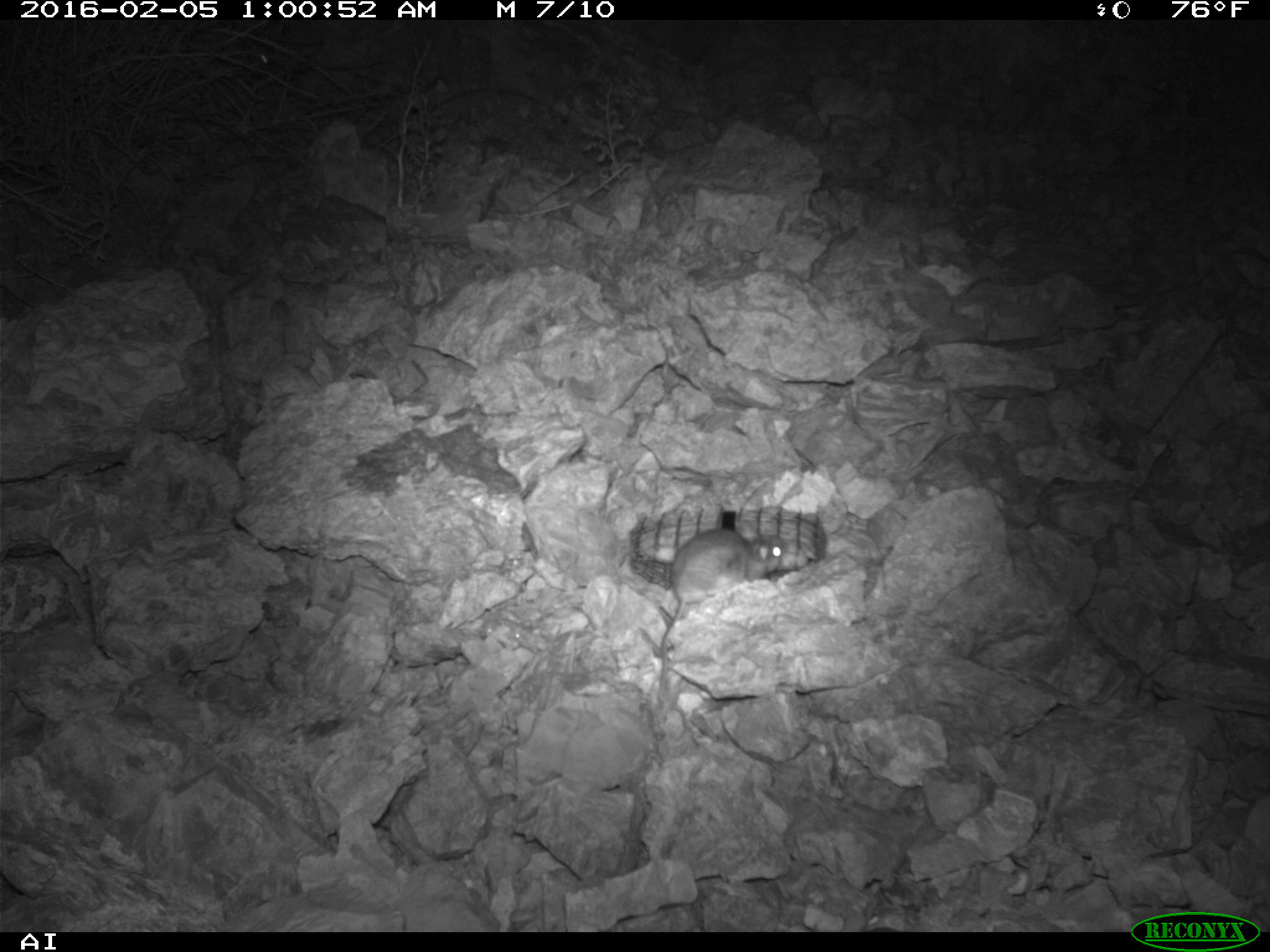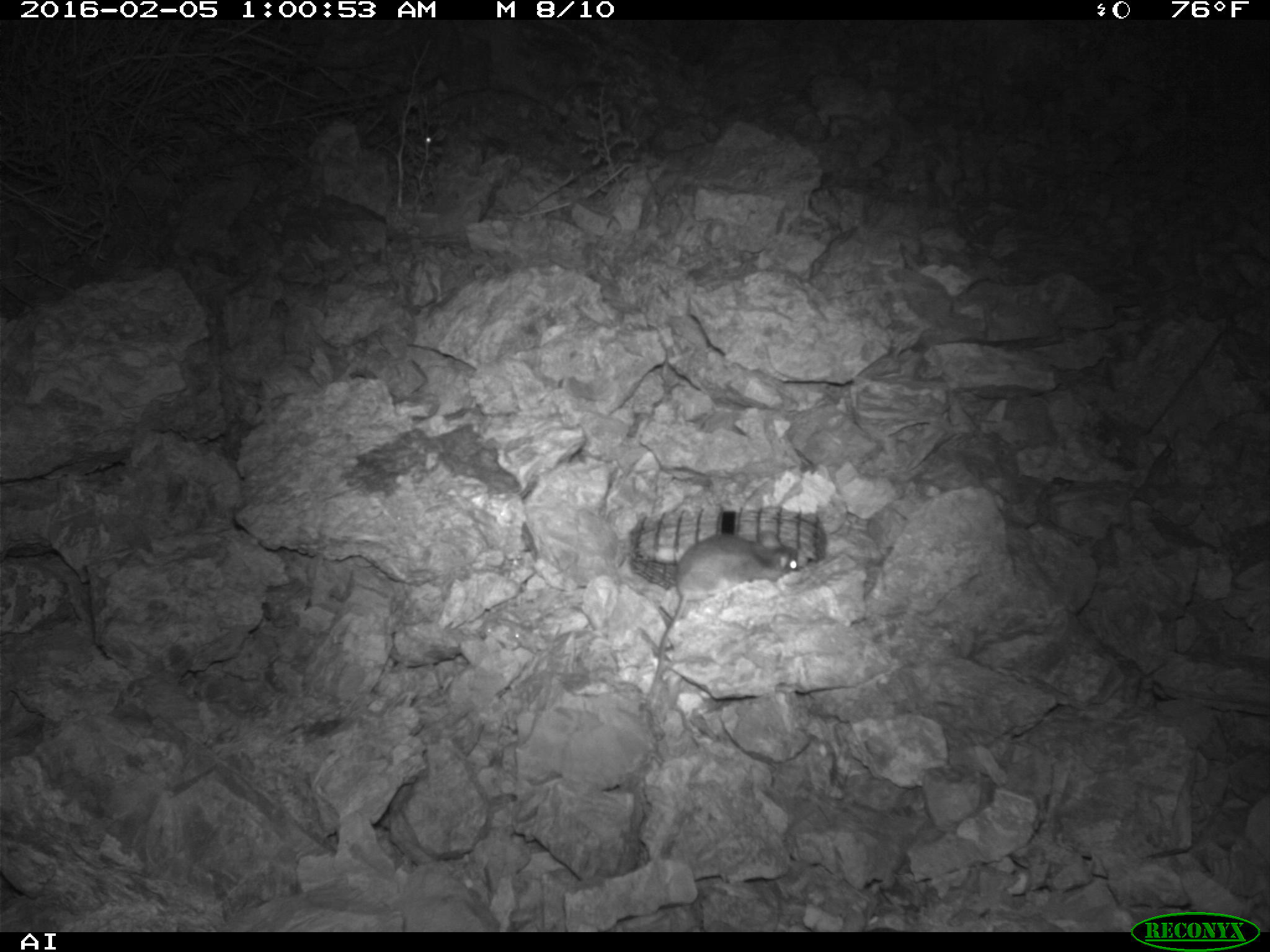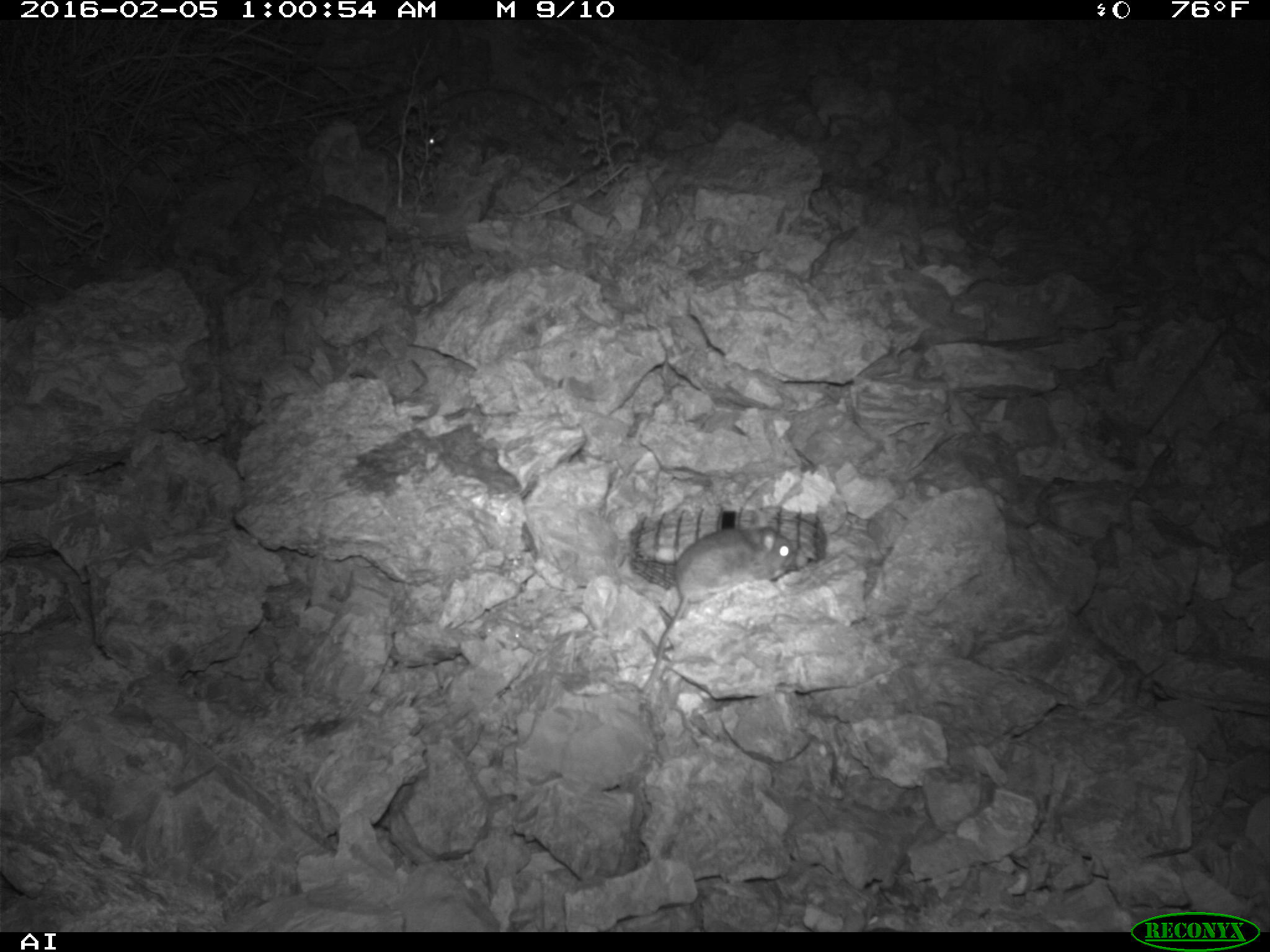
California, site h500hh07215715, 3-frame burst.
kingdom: Animalia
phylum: Chordata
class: Mammalia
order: Rodentia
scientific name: Rodentia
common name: rodent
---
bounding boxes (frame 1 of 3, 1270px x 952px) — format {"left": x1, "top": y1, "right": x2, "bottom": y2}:
rodent: {"left": 659, "top": 527, "right": 785, "bottom": 702}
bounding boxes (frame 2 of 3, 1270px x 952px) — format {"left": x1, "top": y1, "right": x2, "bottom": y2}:
rodent: {"left": 642, "top": 531, "right": 797, "bottom": 707}; {"left": 420, "top": 123, "right": 440, "bottom": 147}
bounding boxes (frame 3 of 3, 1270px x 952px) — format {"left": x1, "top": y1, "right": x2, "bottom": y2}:
rodent: {"left": 639, "top": 508, "right": 799, "bottom": 693}